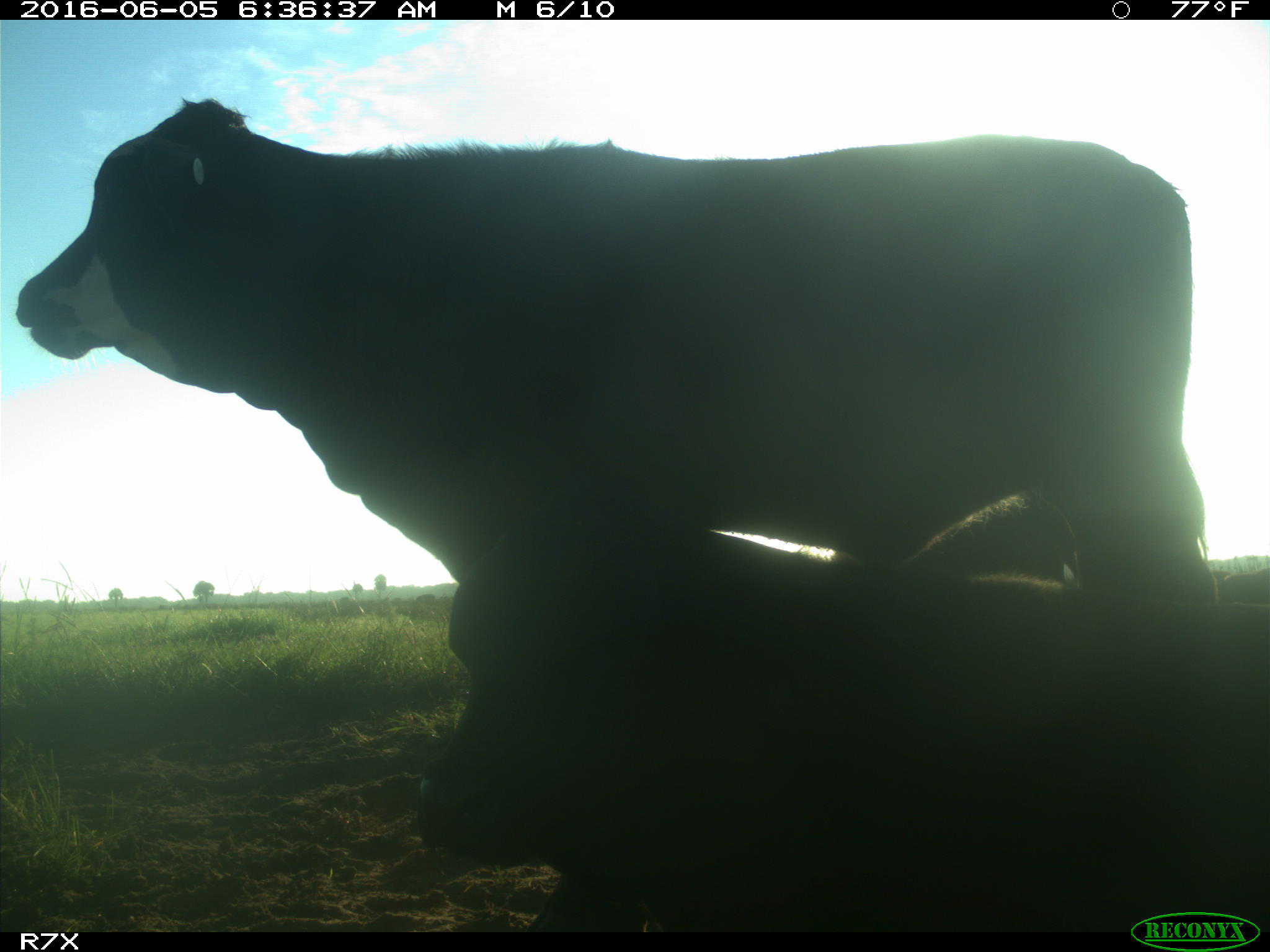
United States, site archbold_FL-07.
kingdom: Animalia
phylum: Chordata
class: Mammalia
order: Artiodactyla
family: Bovidae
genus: Bos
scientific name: Bos taurus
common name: domestic cow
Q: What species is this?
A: Bos taurus (domestic cow).